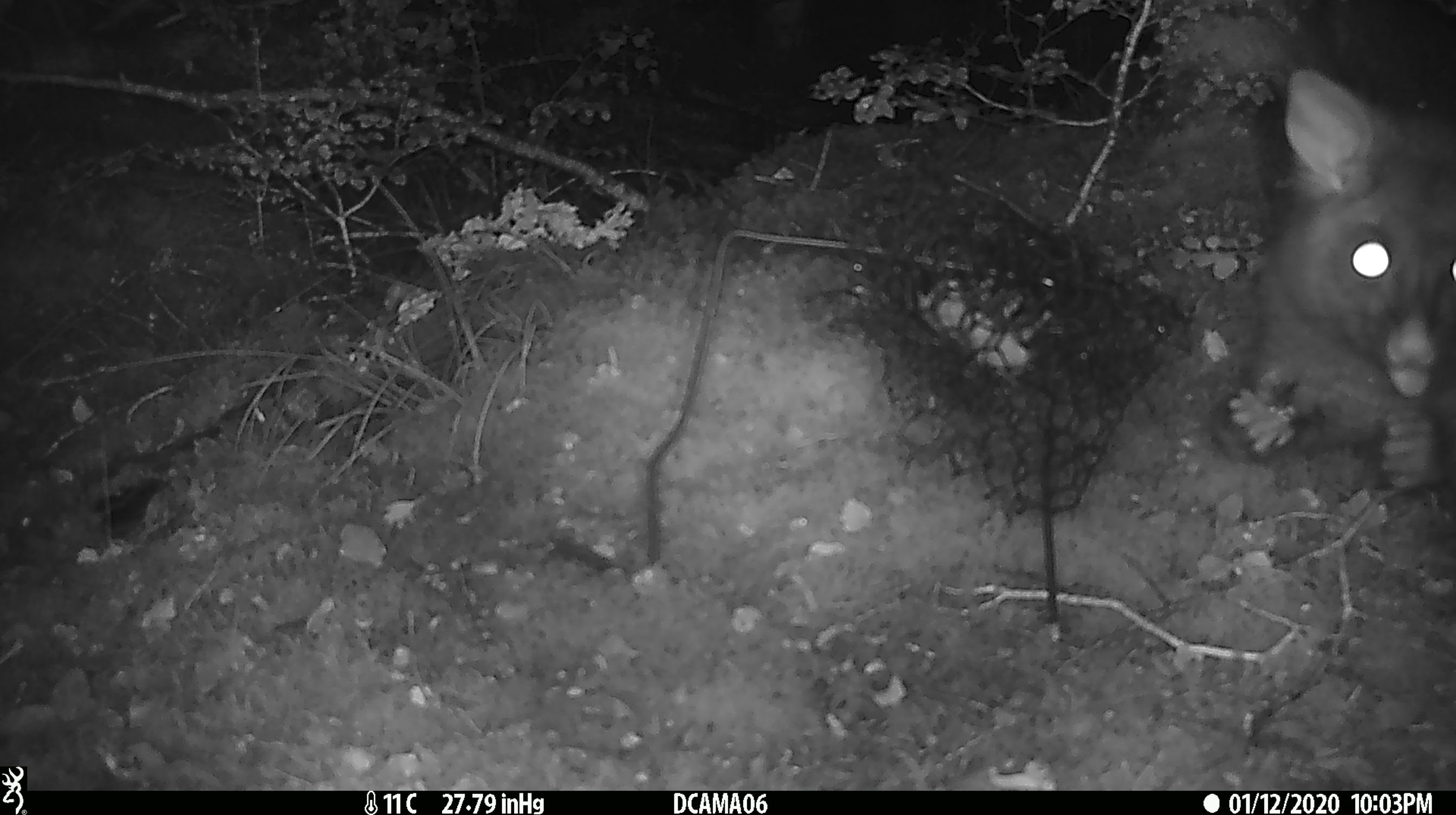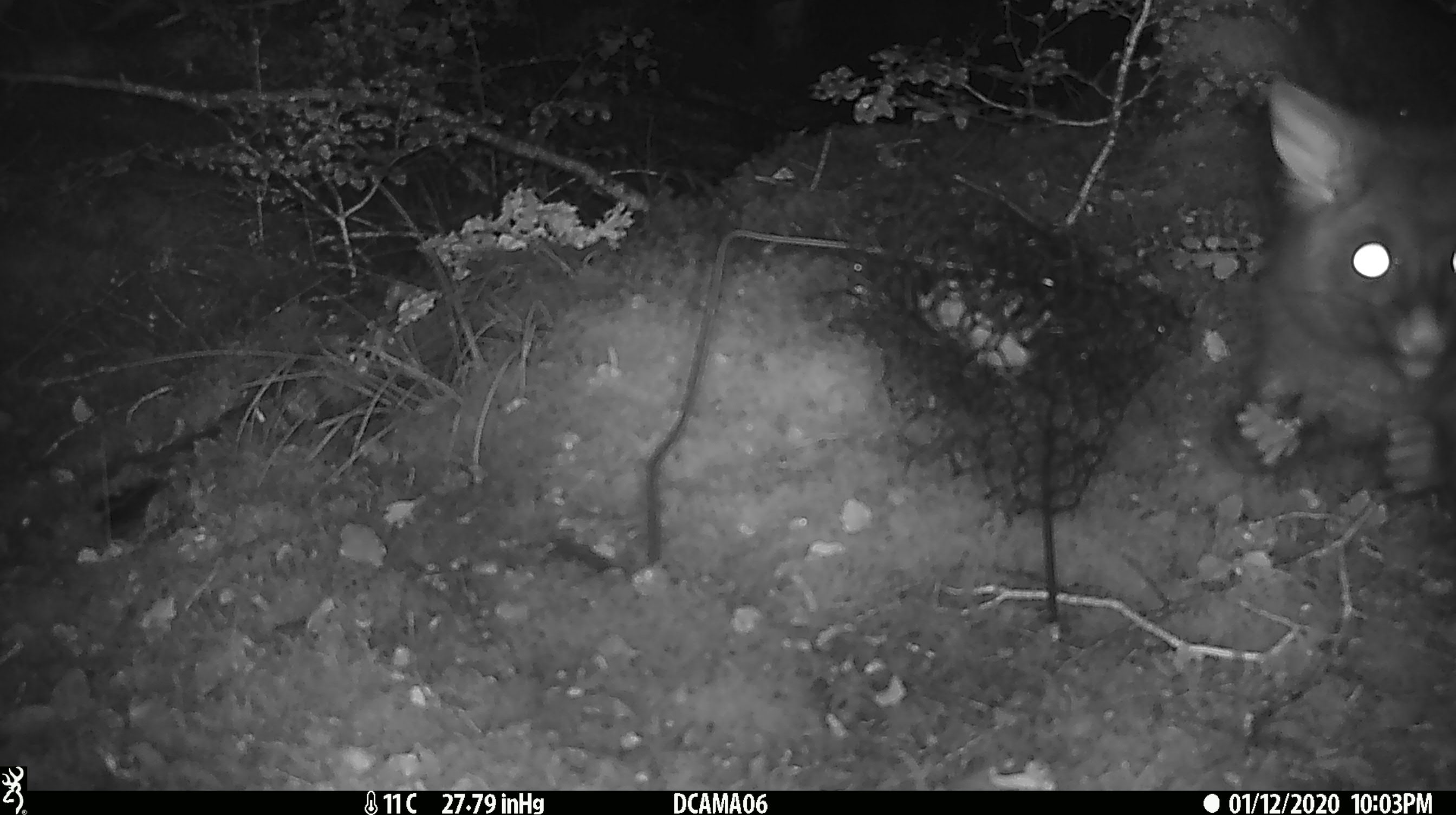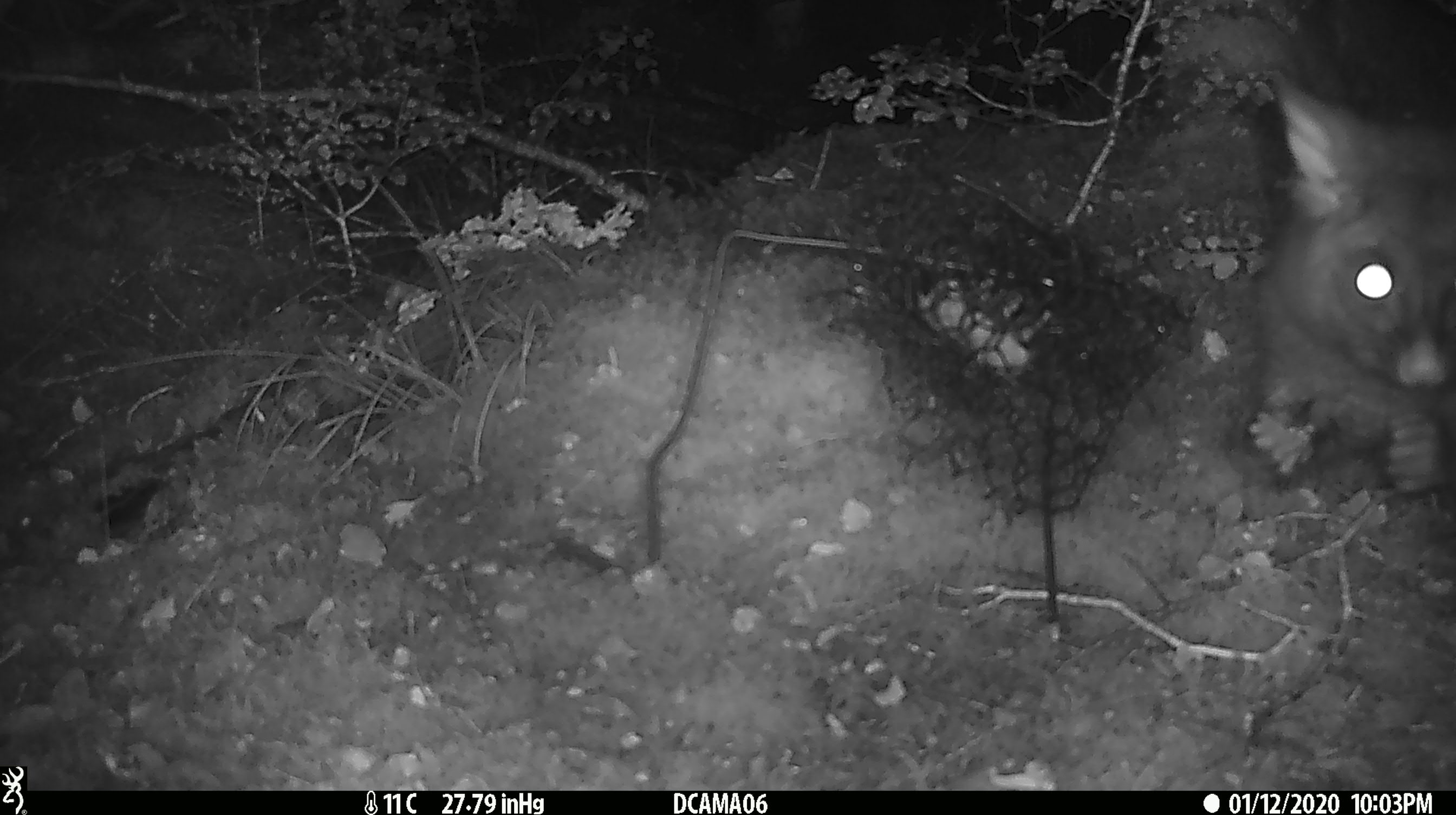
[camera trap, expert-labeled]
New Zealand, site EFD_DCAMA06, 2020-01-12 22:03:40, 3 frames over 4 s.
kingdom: Animalia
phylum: Chordata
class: Mammalia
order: Diprotodontia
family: Phalangeridae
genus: Trichosurus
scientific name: Trichosurus vulpecula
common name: common brushtail possum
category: possum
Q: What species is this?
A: Possum (common brushtail possum) (Trichosurus vulpecula).